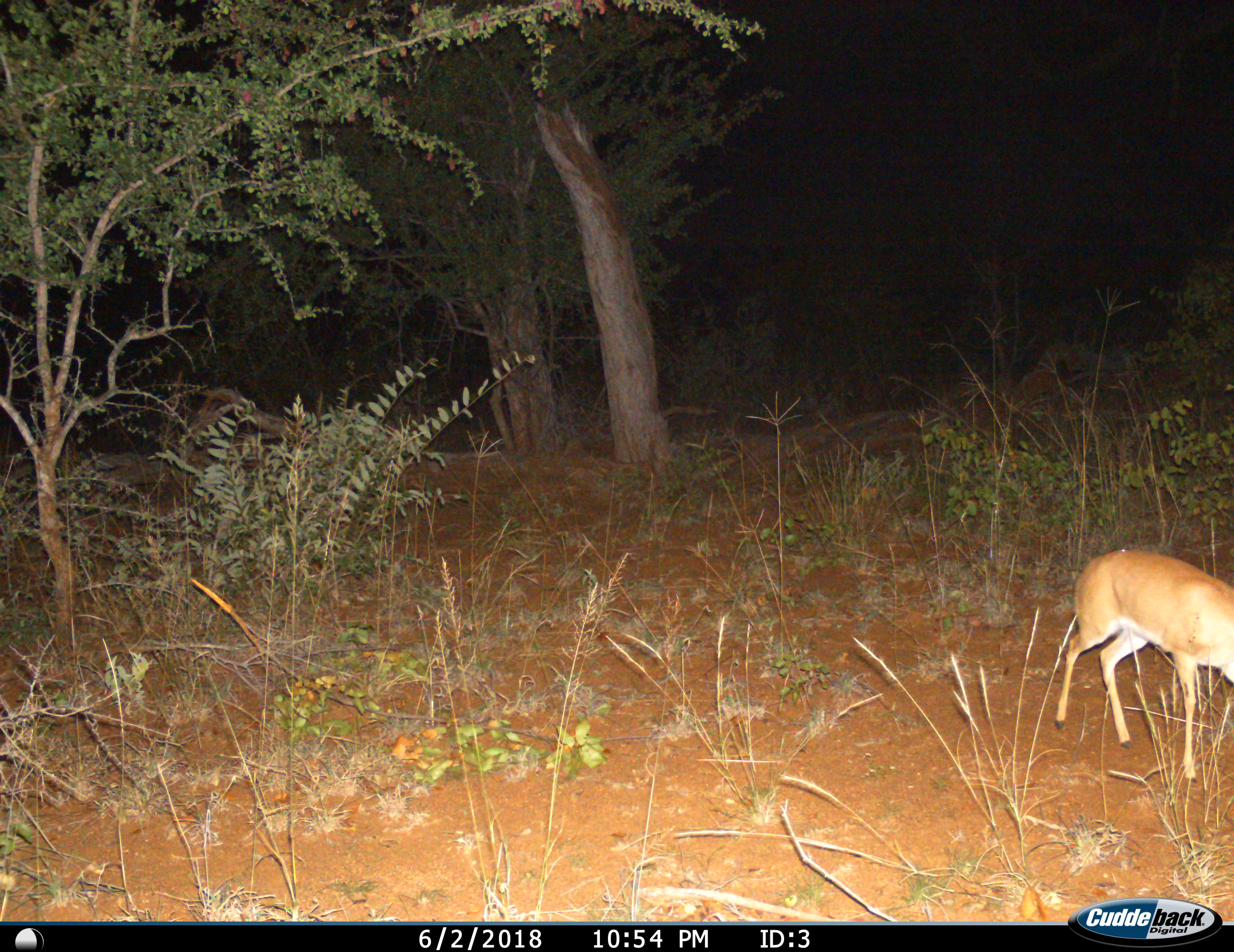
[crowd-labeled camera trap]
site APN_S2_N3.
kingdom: Animalia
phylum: Chordata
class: Mammalia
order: Artiodactyla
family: Bovidae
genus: Raphicerus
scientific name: Raphicerus campestris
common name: steenbok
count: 1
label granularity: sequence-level